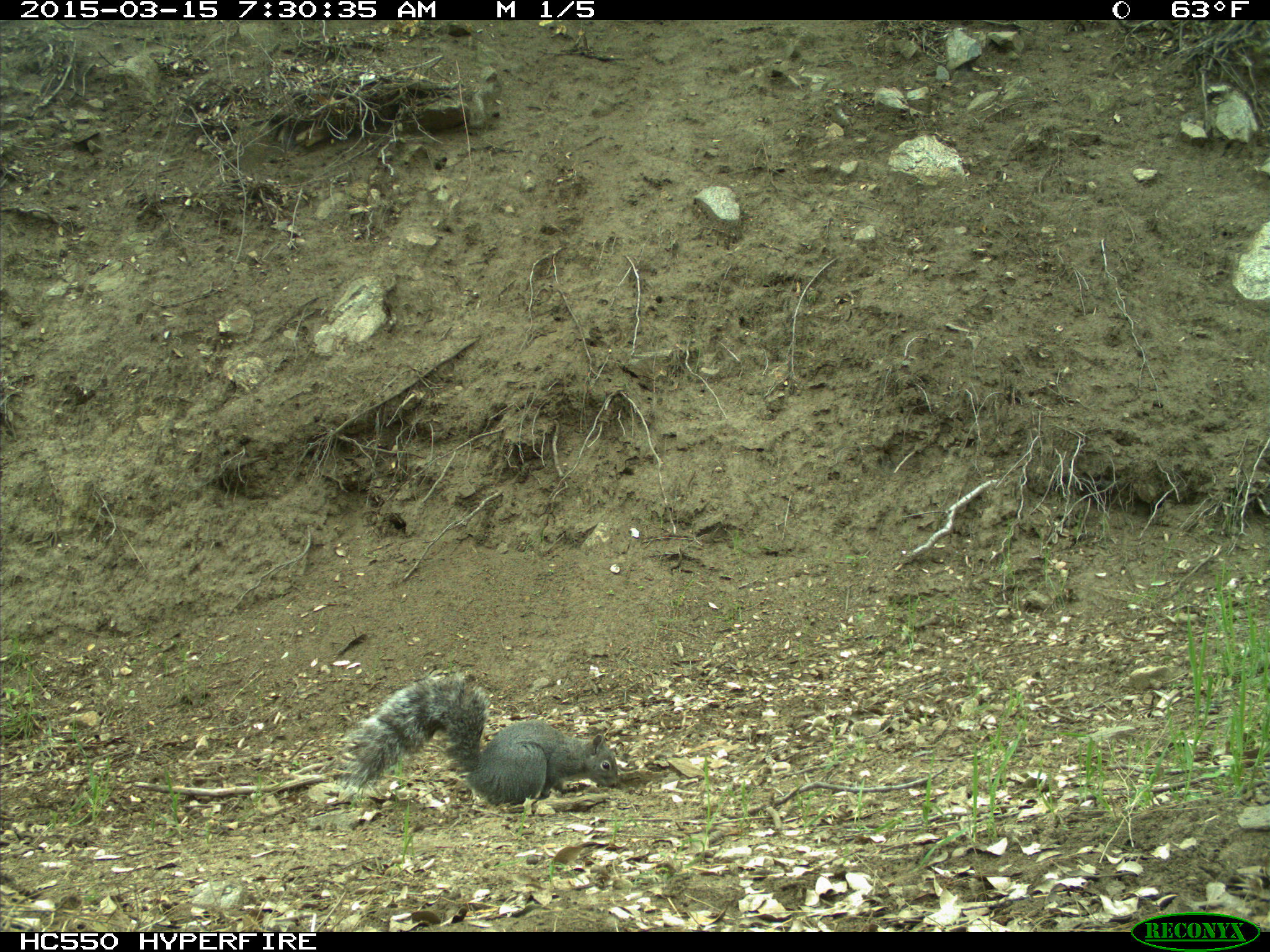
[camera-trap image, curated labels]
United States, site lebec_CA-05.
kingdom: Animalia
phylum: Chordata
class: Mammalia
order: Rodentia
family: Sciuridae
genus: Sciurus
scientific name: Sciurus carolinensis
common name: eastern gray squirrel